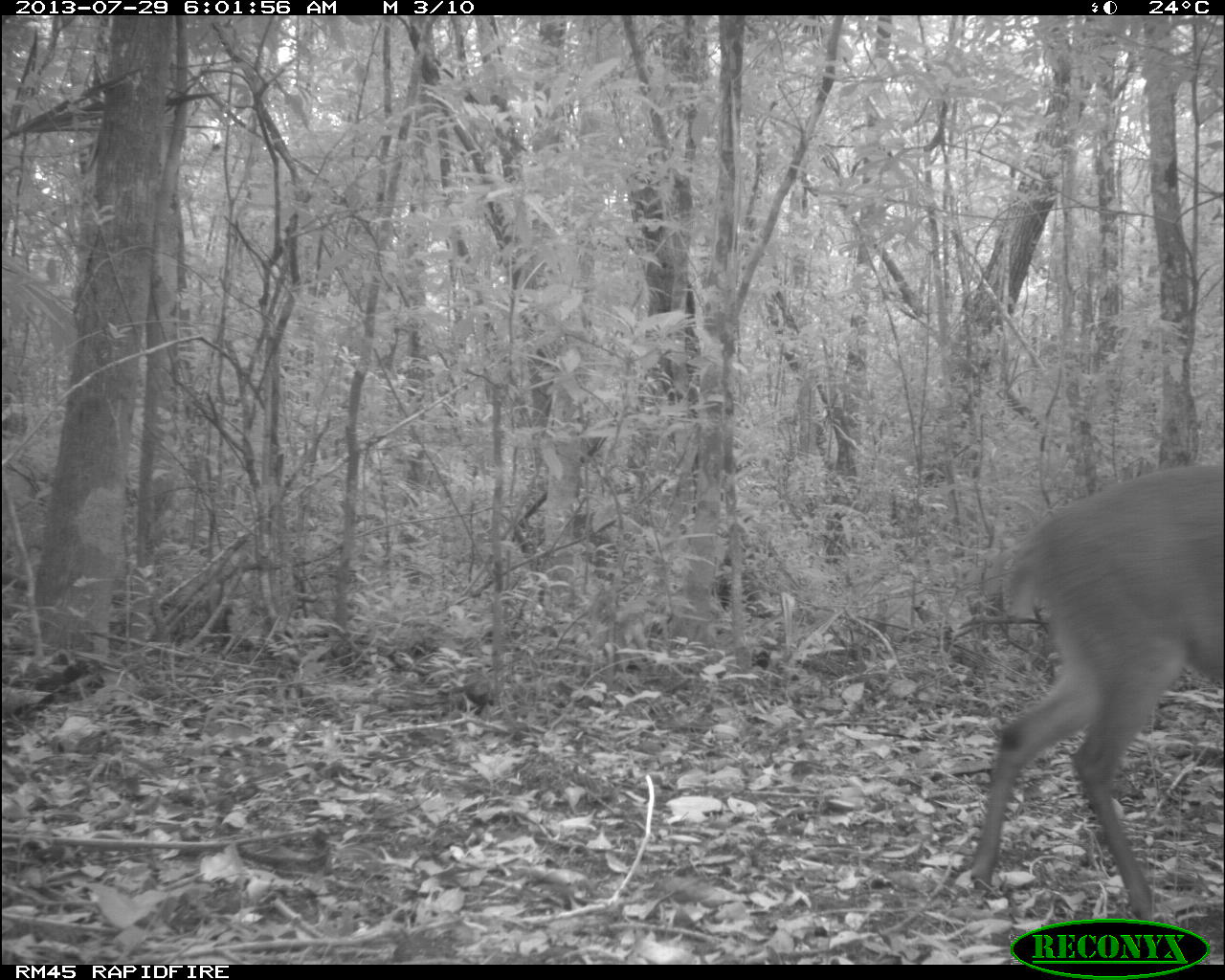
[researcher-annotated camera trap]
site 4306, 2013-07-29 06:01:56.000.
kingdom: Animalia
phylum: Chordata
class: Mammalia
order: Artiodactyla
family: Cervidae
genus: Mazama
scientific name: Mazama temama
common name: central american red brocket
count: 1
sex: male